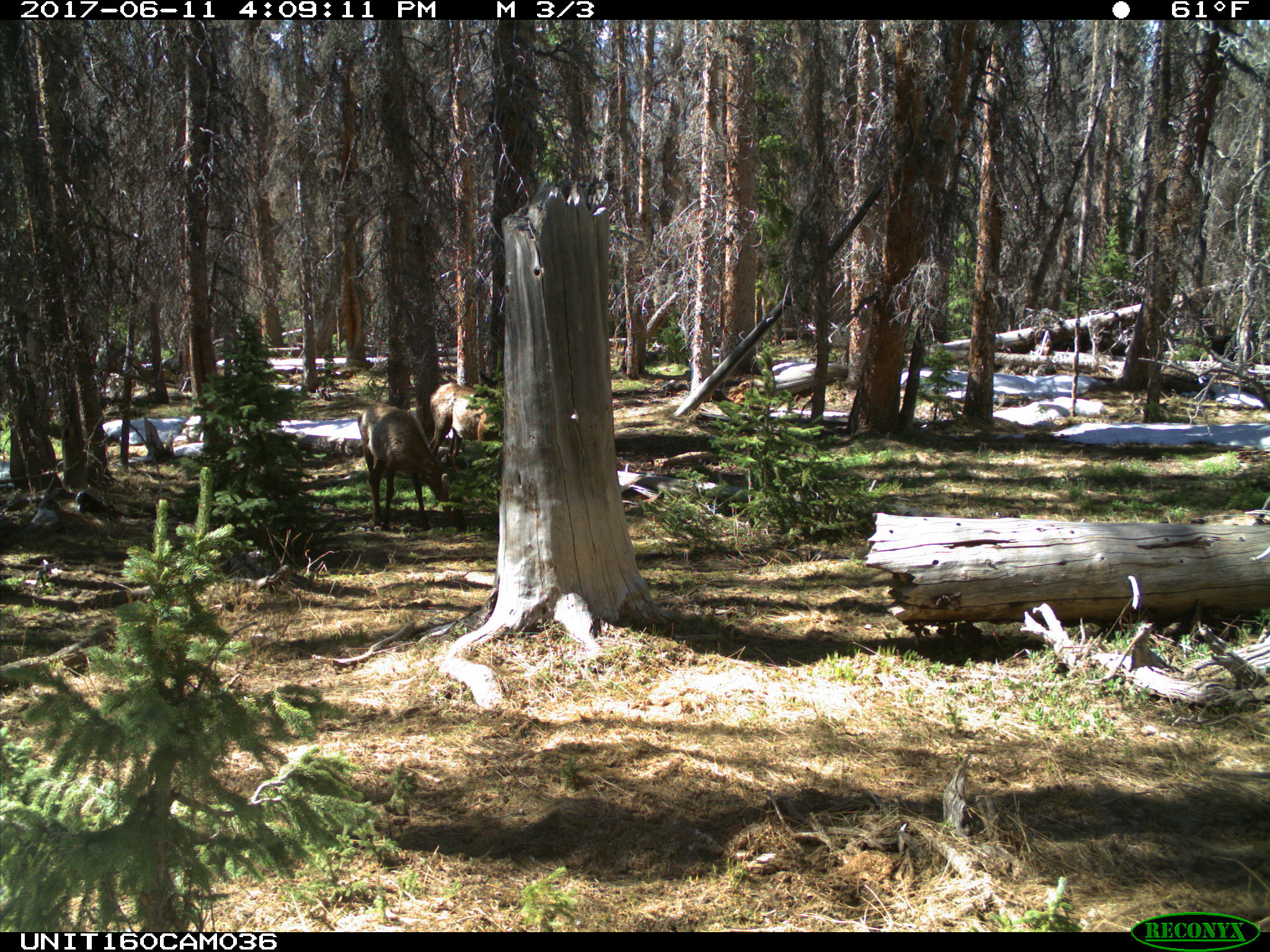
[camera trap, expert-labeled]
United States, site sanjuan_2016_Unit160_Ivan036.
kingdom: Animalia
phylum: Chordata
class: Mammalia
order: Artiodactyla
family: Cervidae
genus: Cervus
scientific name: Cervus elaphus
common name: red deer